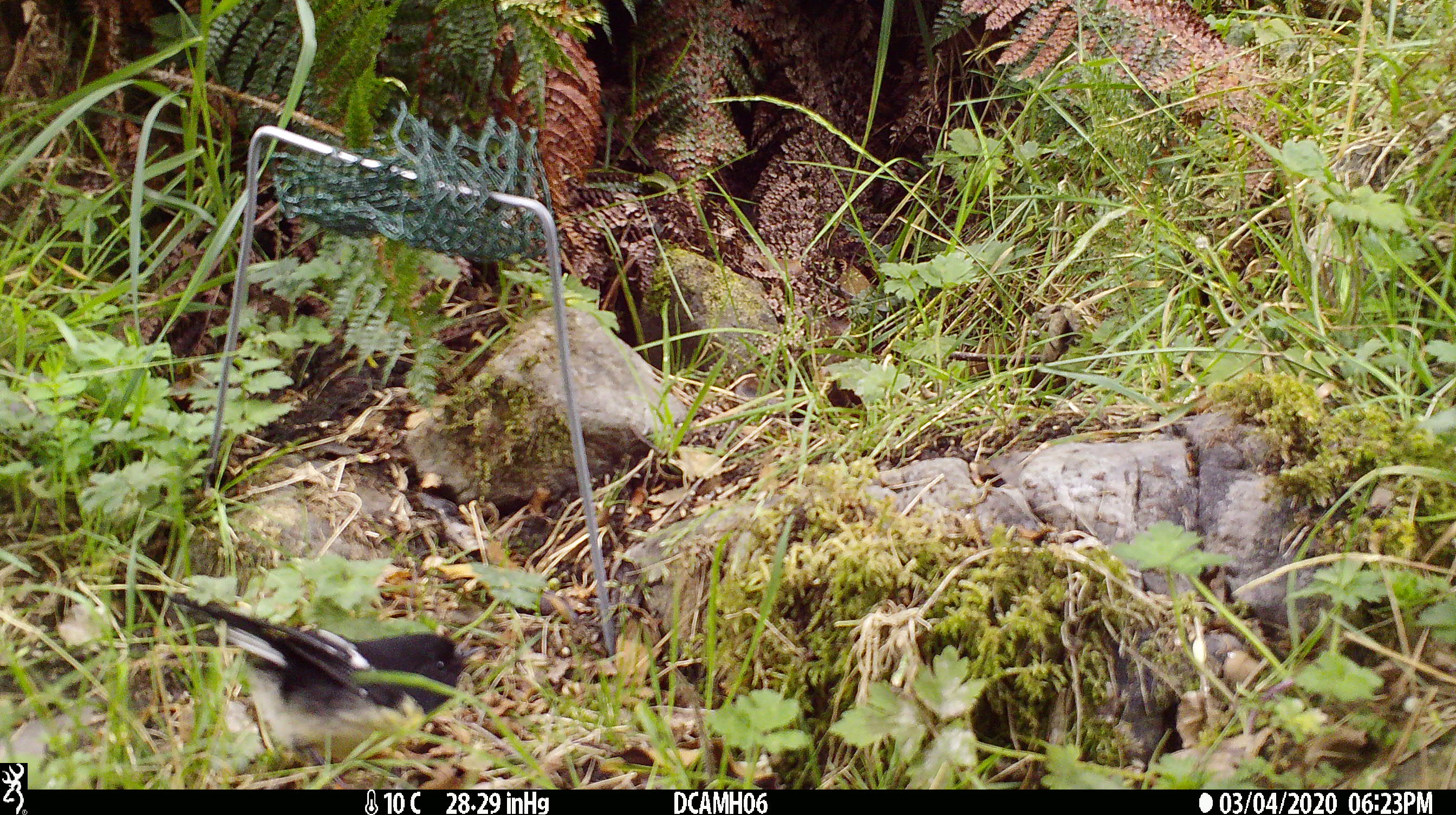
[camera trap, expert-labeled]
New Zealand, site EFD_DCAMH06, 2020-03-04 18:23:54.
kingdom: Animalia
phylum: Chordata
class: Aves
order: Passeriformes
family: Petroicidae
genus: Petroica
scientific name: Petroica macrocephala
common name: tomtit